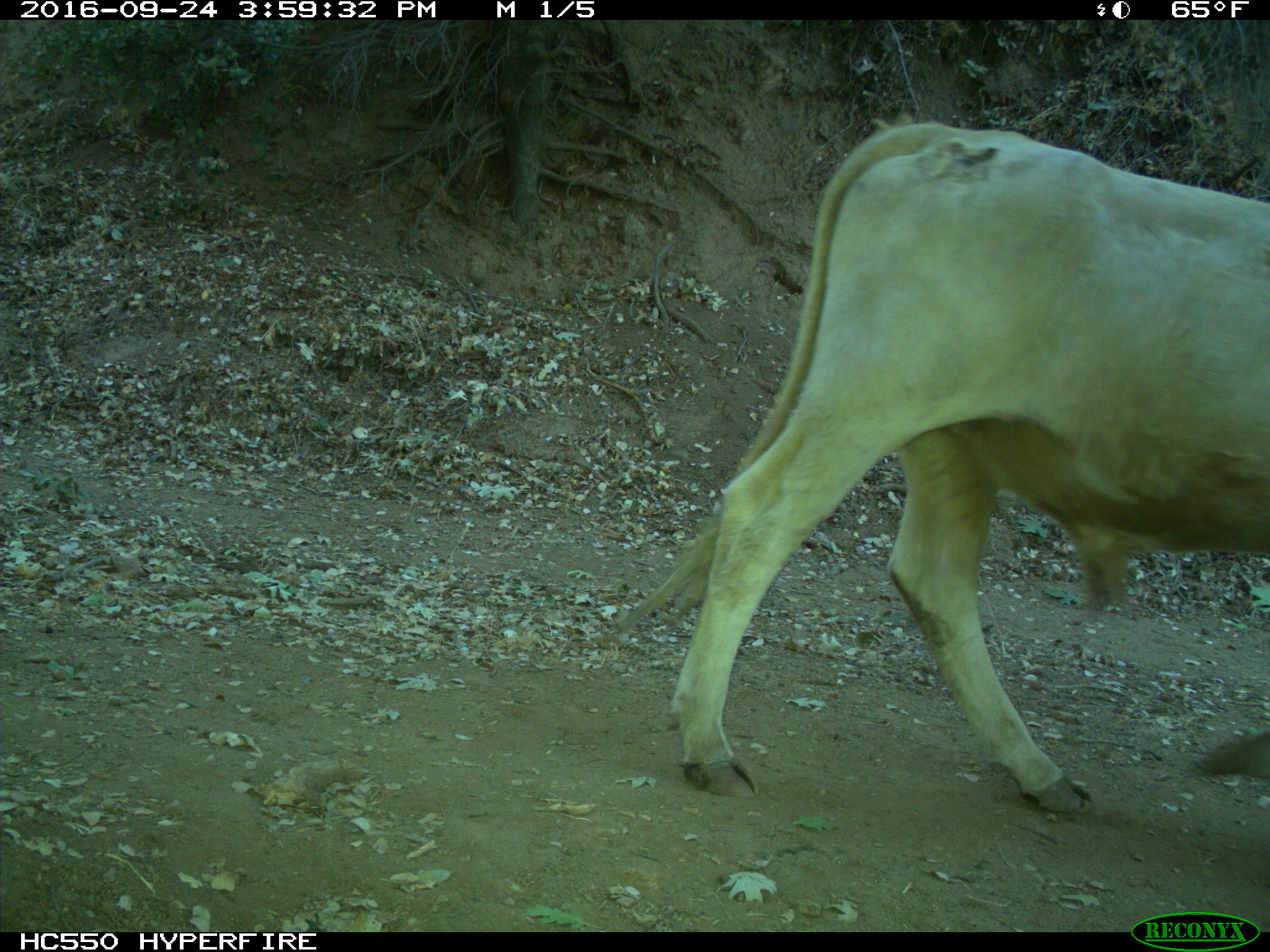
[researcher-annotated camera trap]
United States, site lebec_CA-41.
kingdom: Animalia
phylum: Chordata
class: Mammalia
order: Artiodactyla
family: Bovidae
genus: Bos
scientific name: Bos taurus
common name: domestic cow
Bos taurus (domestic cow).